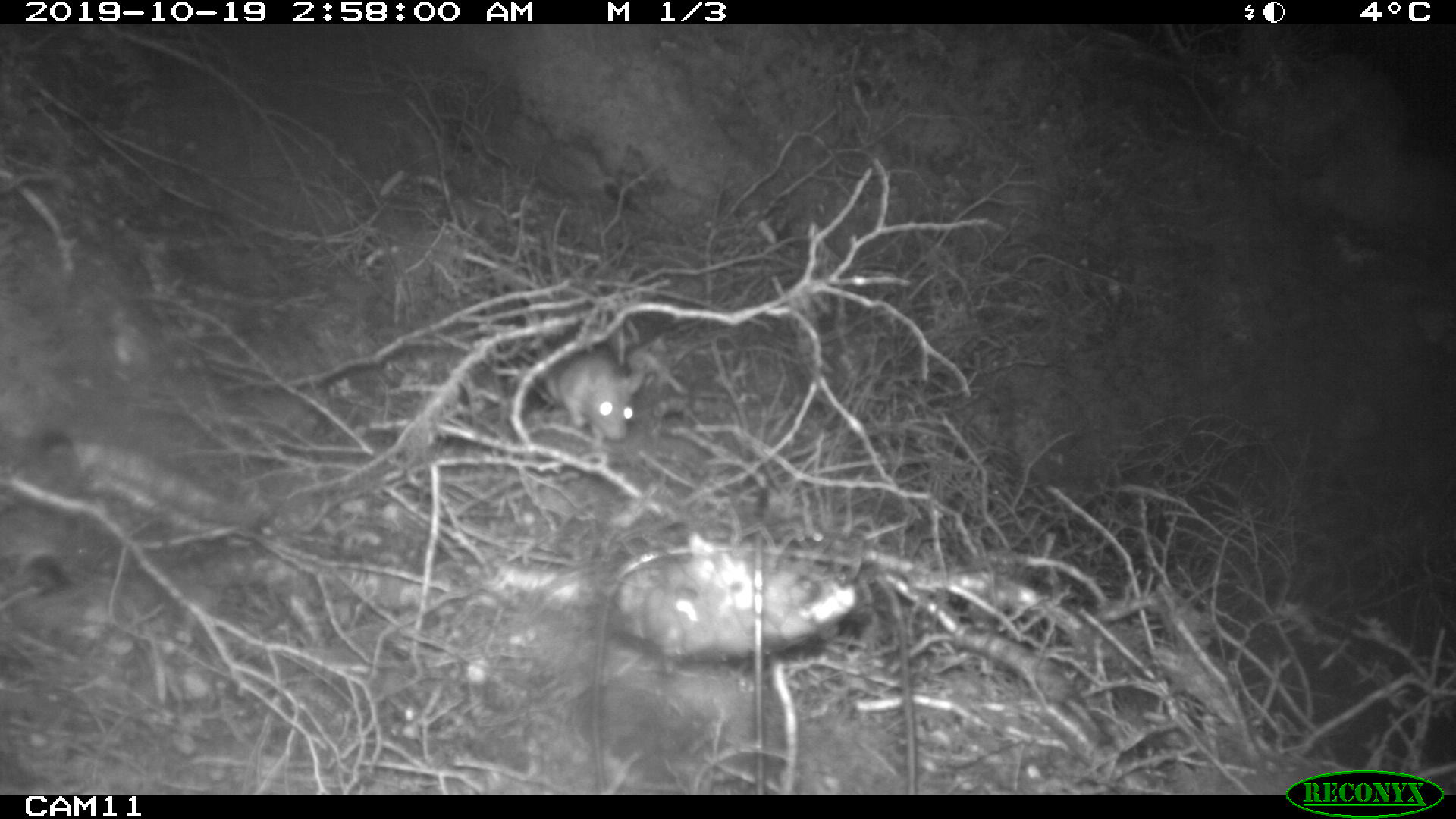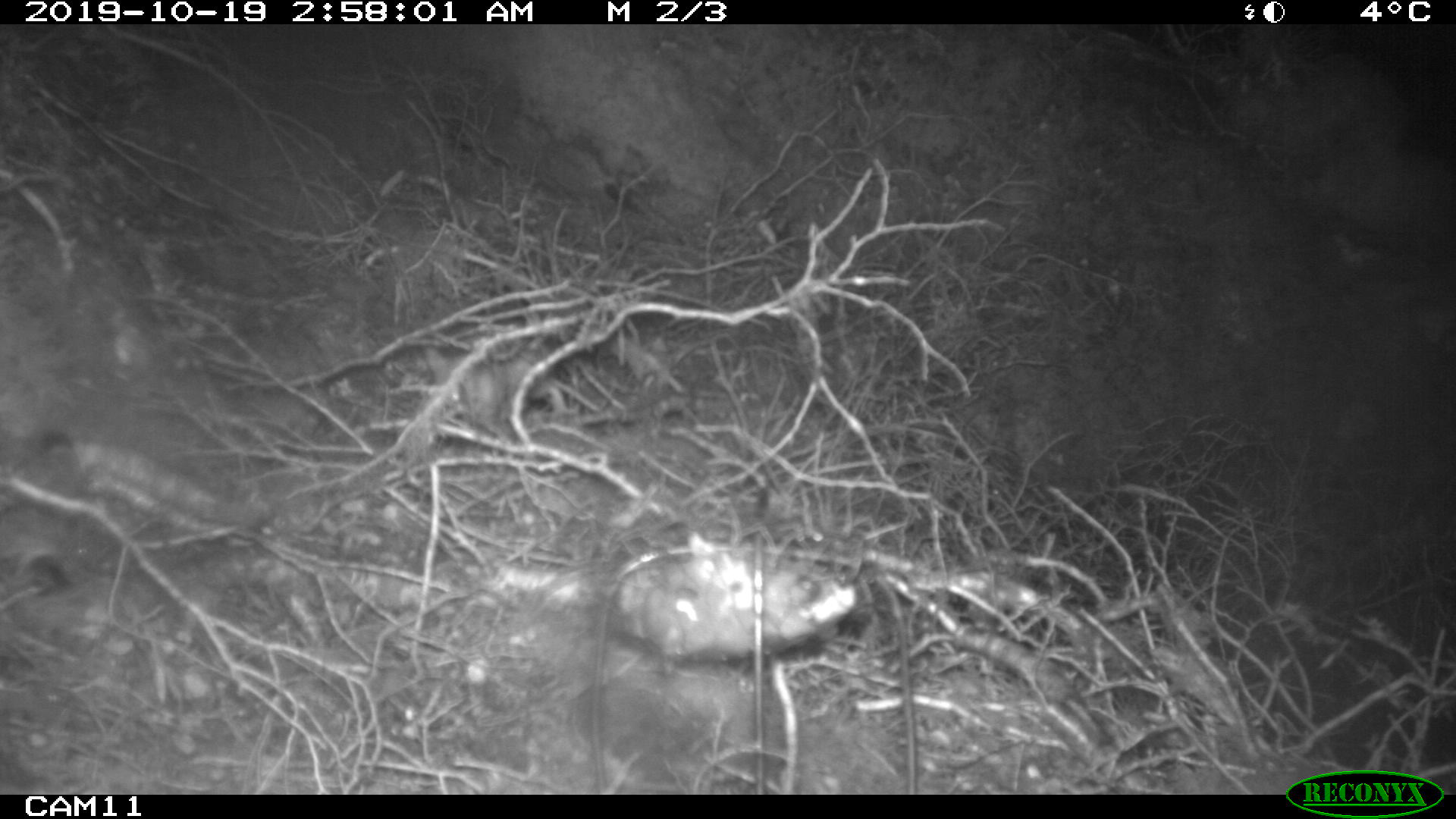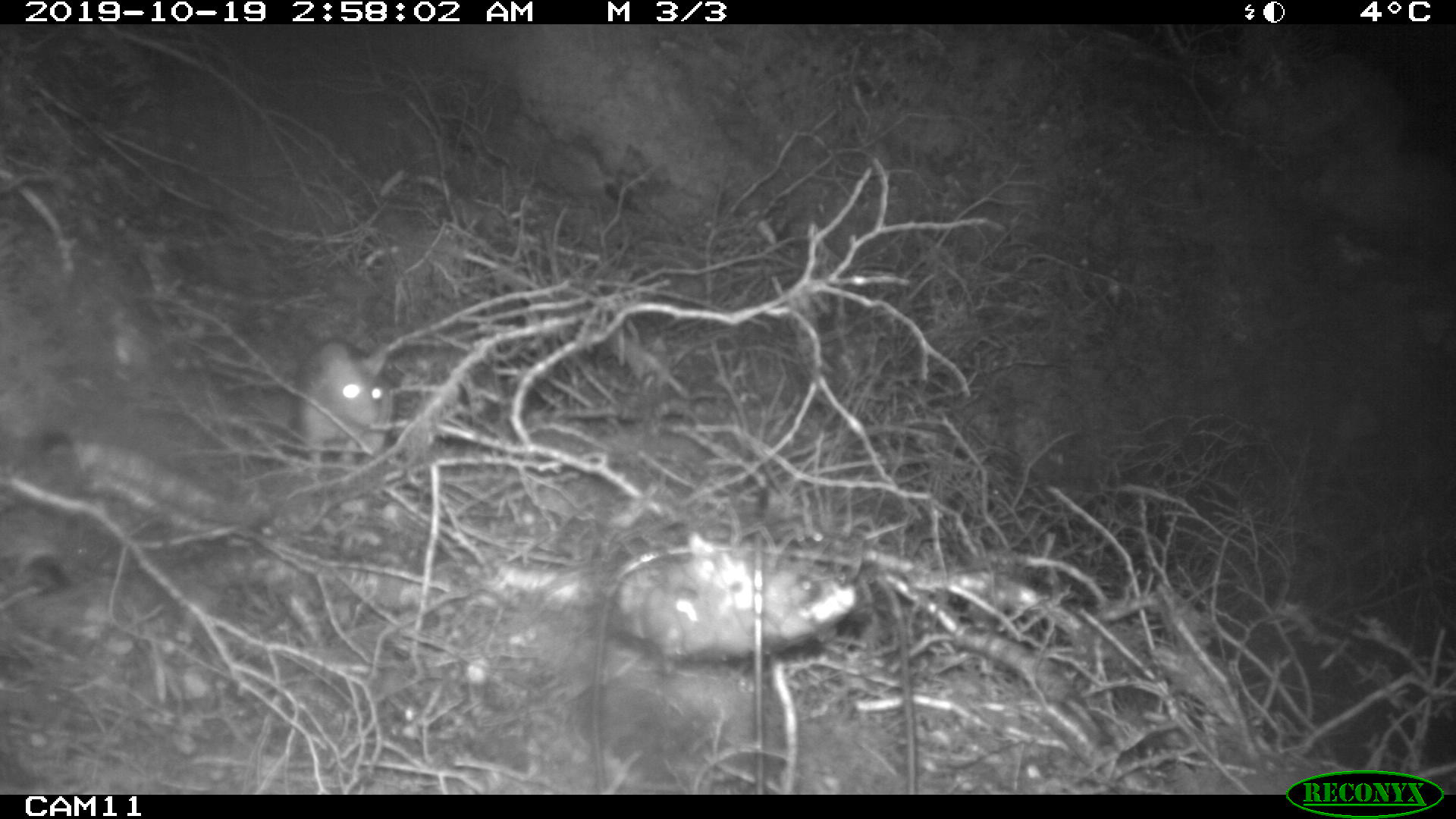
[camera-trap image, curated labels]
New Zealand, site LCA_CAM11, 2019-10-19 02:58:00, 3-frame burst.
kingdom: Animalia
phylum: Chordata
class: Mammalia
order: Rodentia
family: Muridae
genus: Rattus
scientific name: Rattus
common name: rat